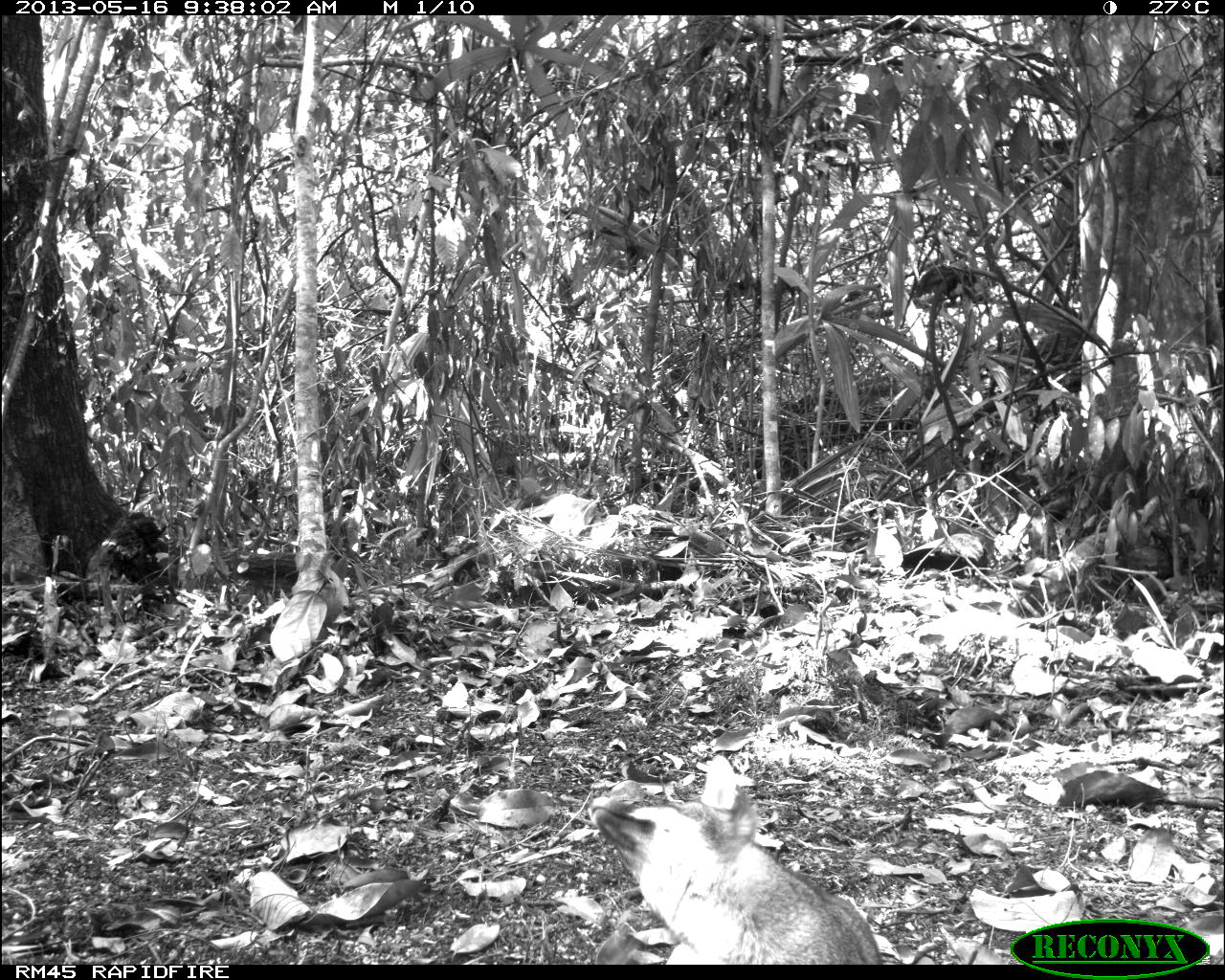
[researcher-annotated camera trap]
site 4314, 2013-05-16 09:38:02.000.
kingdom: Animalia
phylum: Chordata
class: Mammalia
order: Carnivora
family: Canidae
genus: Urocyon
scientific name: Urocyon cinereoargenteus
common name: gray fox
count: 1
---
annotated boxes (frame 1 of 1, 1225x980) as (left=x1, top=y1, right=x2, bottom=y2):
urocyon cinereoargenteus: (left=583, top=752, right=883, bottom=964)